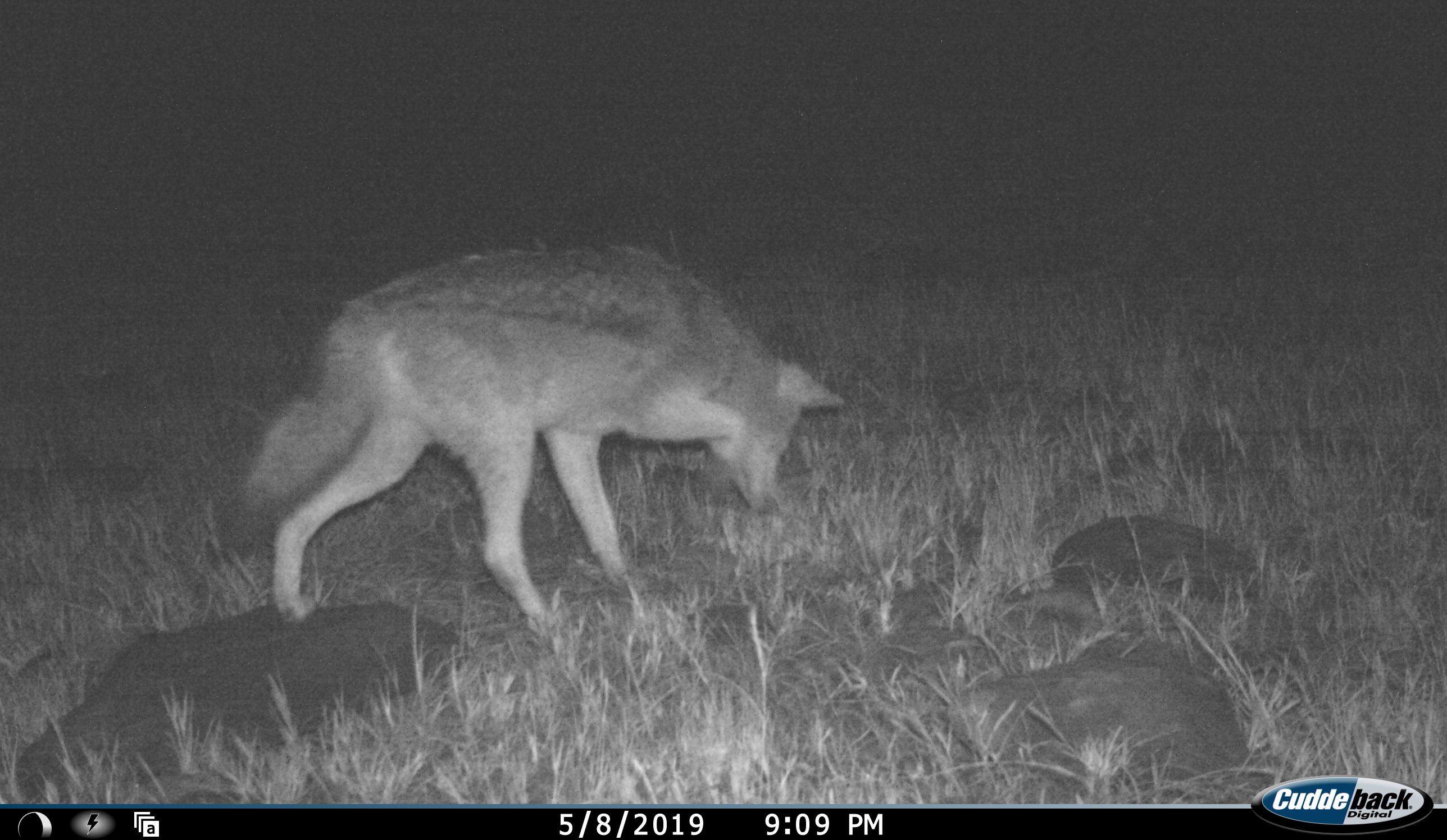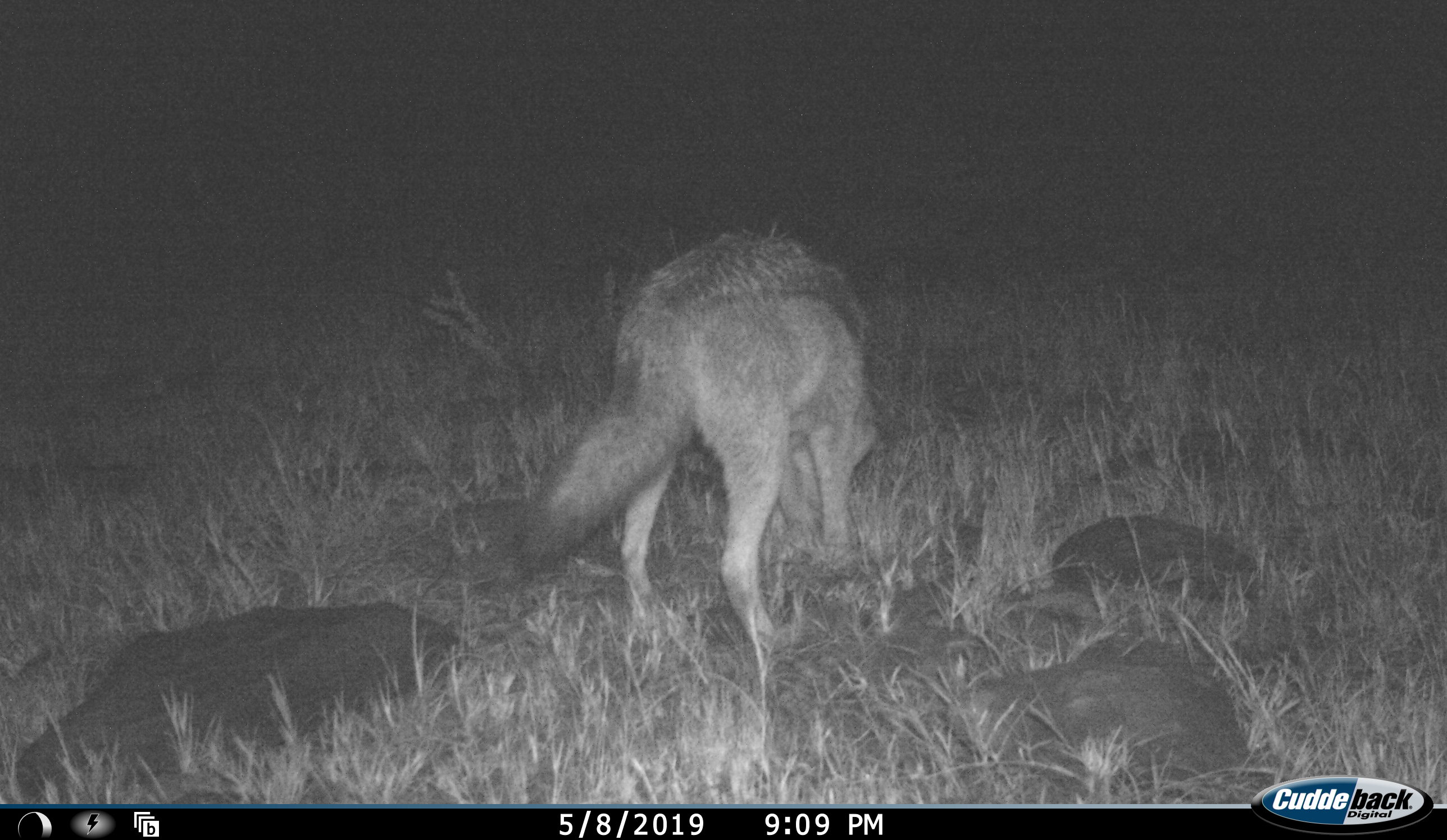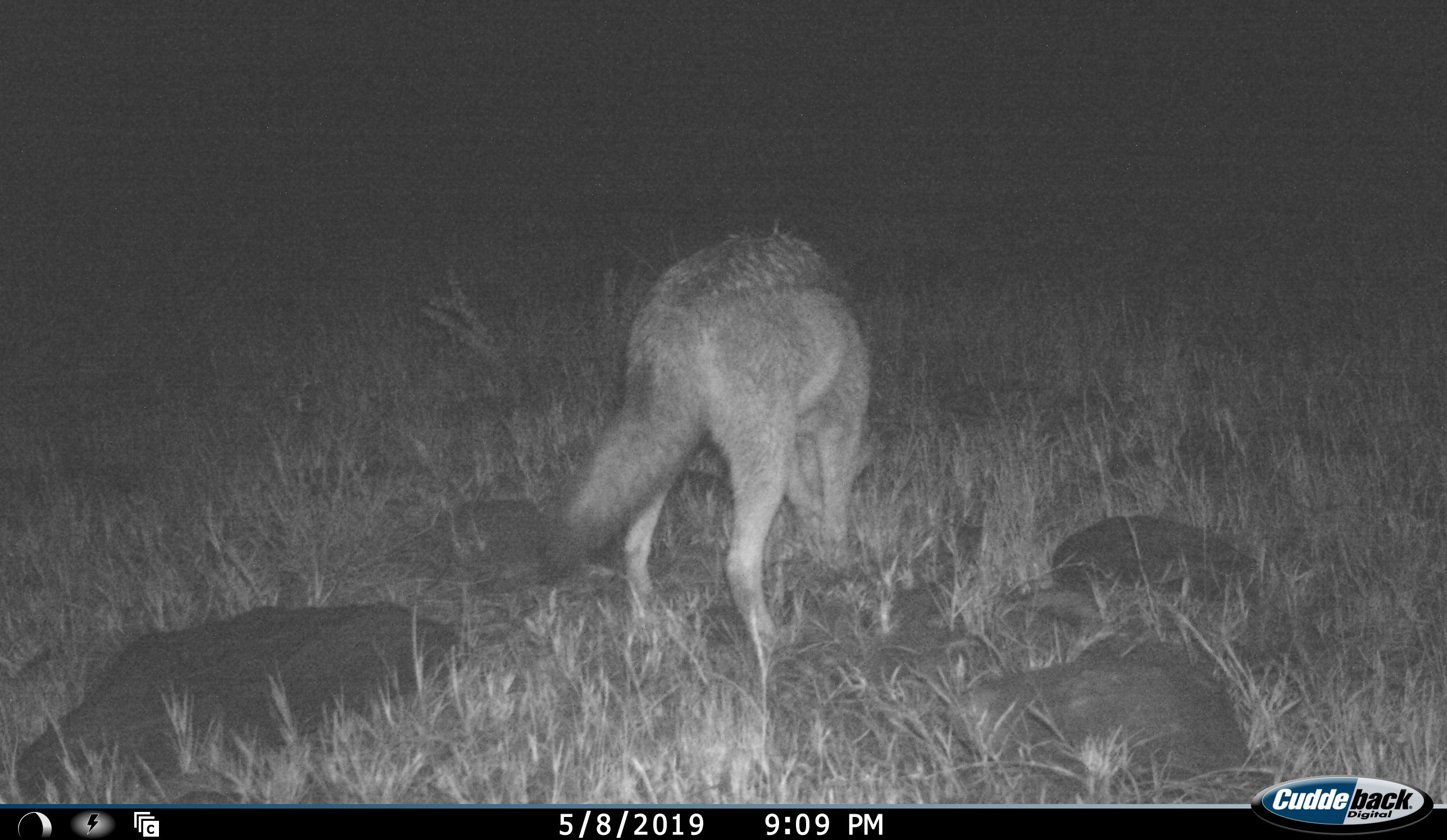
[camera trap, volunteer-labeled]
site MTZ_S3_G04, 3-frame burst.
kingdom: Animalia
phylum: Chordata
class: Mammalia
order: Carnivora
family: Canidae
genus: Lupulella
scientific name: Lupulella mesomelas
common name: black-backed jackal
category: jackalblackbacked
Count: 1.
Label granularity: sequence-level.